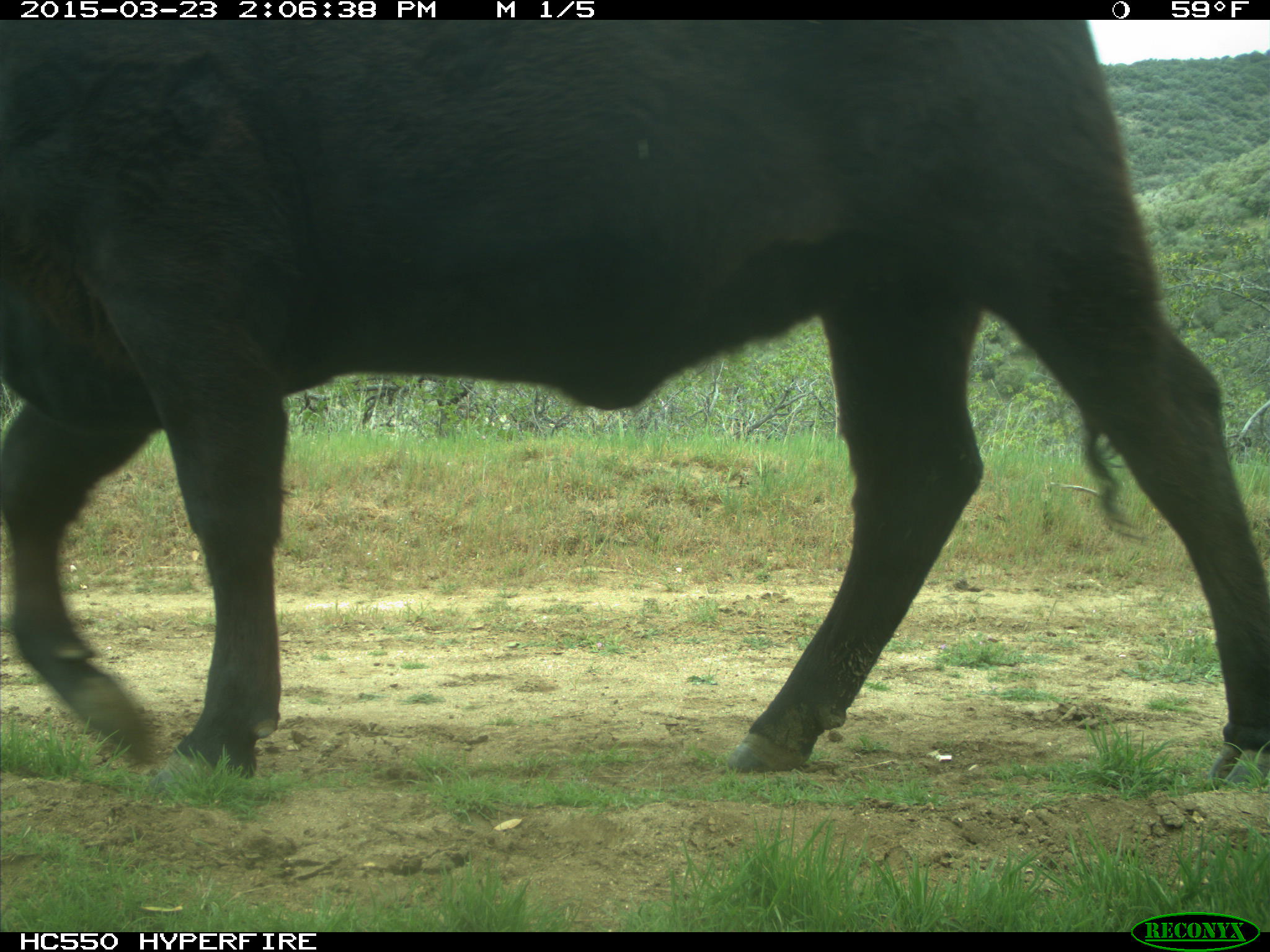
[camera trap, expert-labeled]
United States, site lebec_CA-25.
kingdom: Animalia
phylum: Chordata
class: Mammalia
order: Artiodactyla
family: Bovidae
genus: Bos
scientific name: Bos taurus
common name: domestic cow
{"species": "Bos taurus (domestic cow)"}